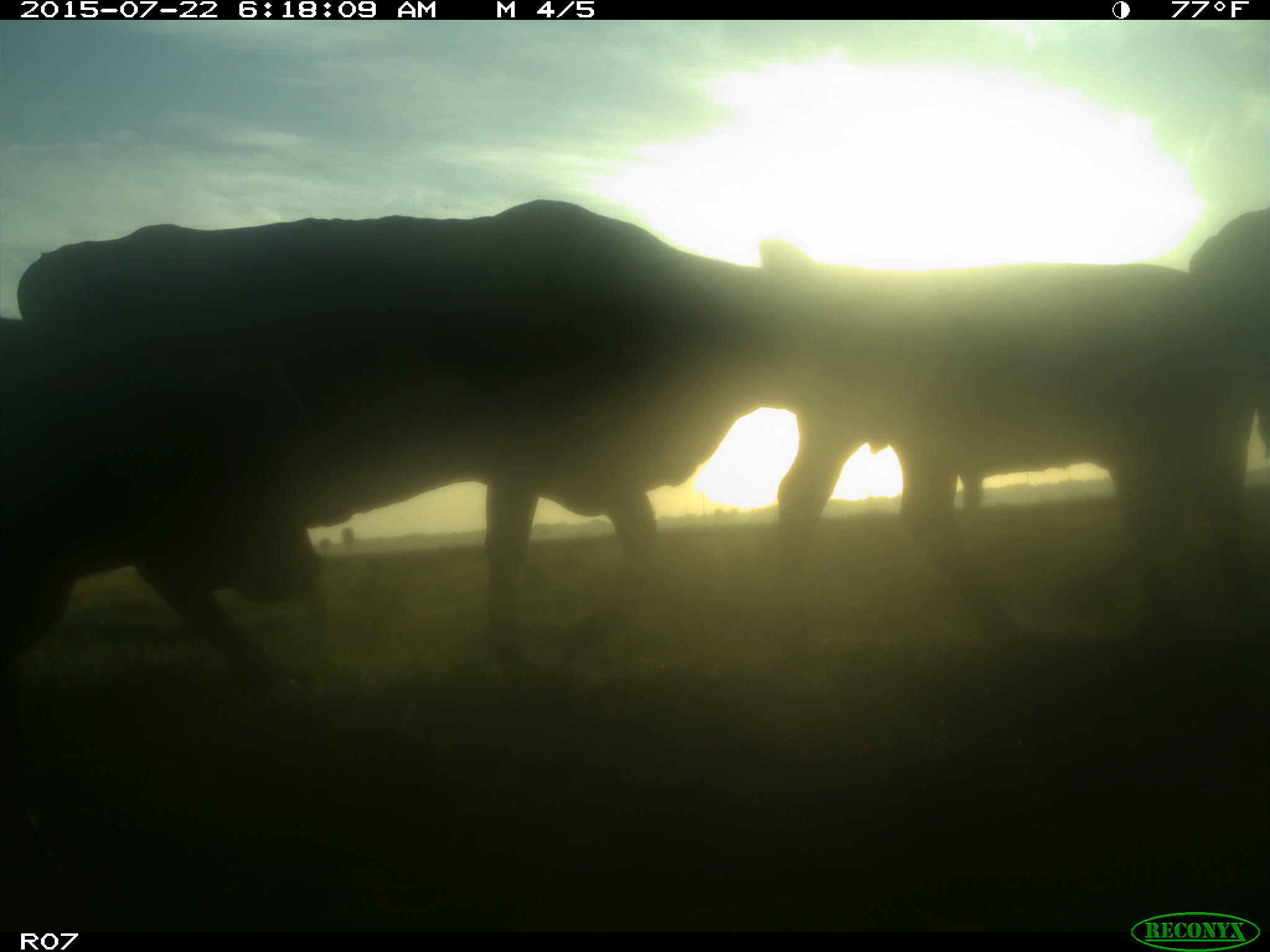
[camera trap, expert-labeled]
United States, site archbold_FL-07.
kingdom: Animalia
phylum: Chordata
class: Mammalia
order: Artiodactyla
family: Bovidae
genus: Bos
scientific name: Bos taurus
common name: domestic cow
Bos taurus (domestic cow).